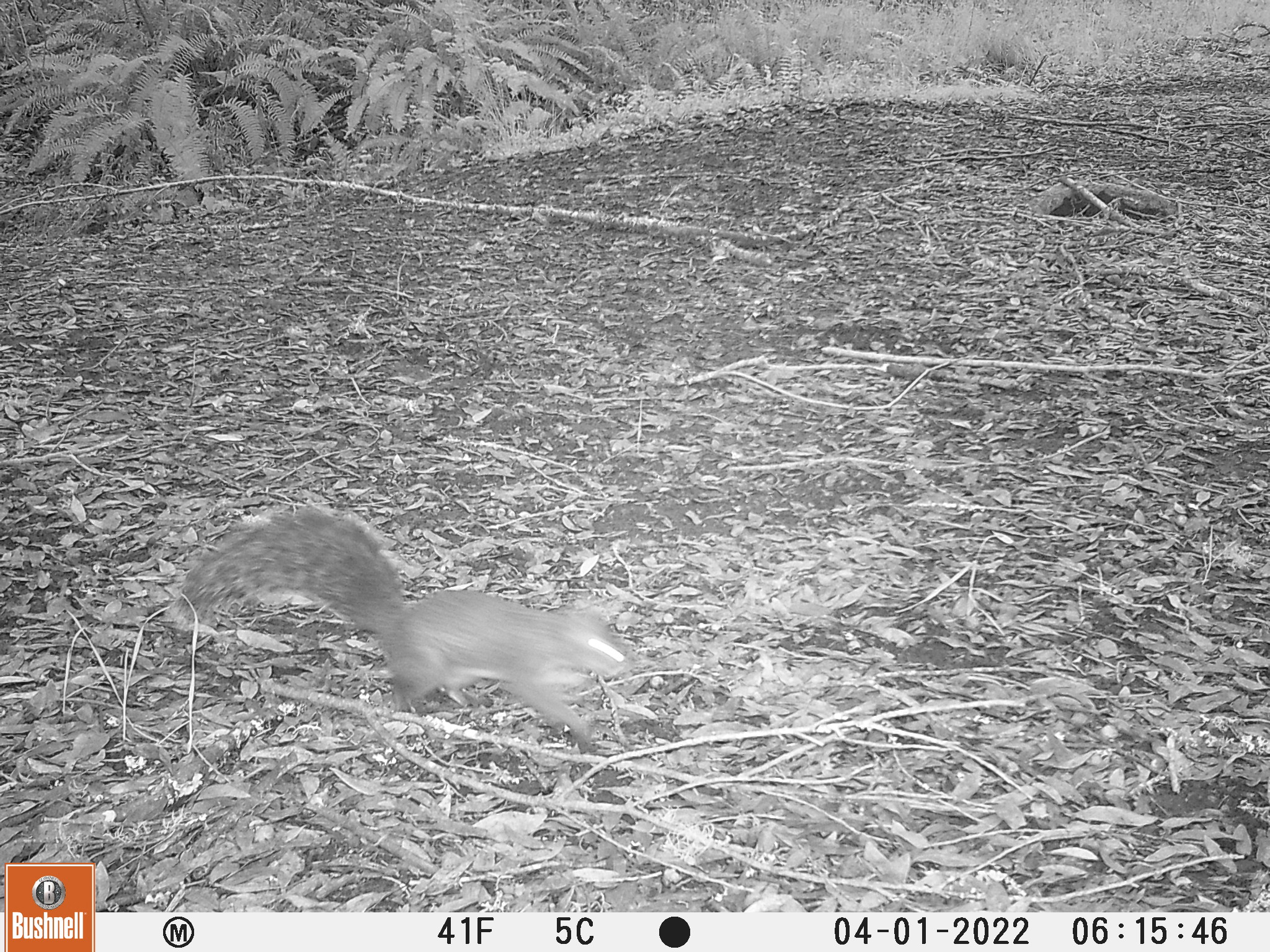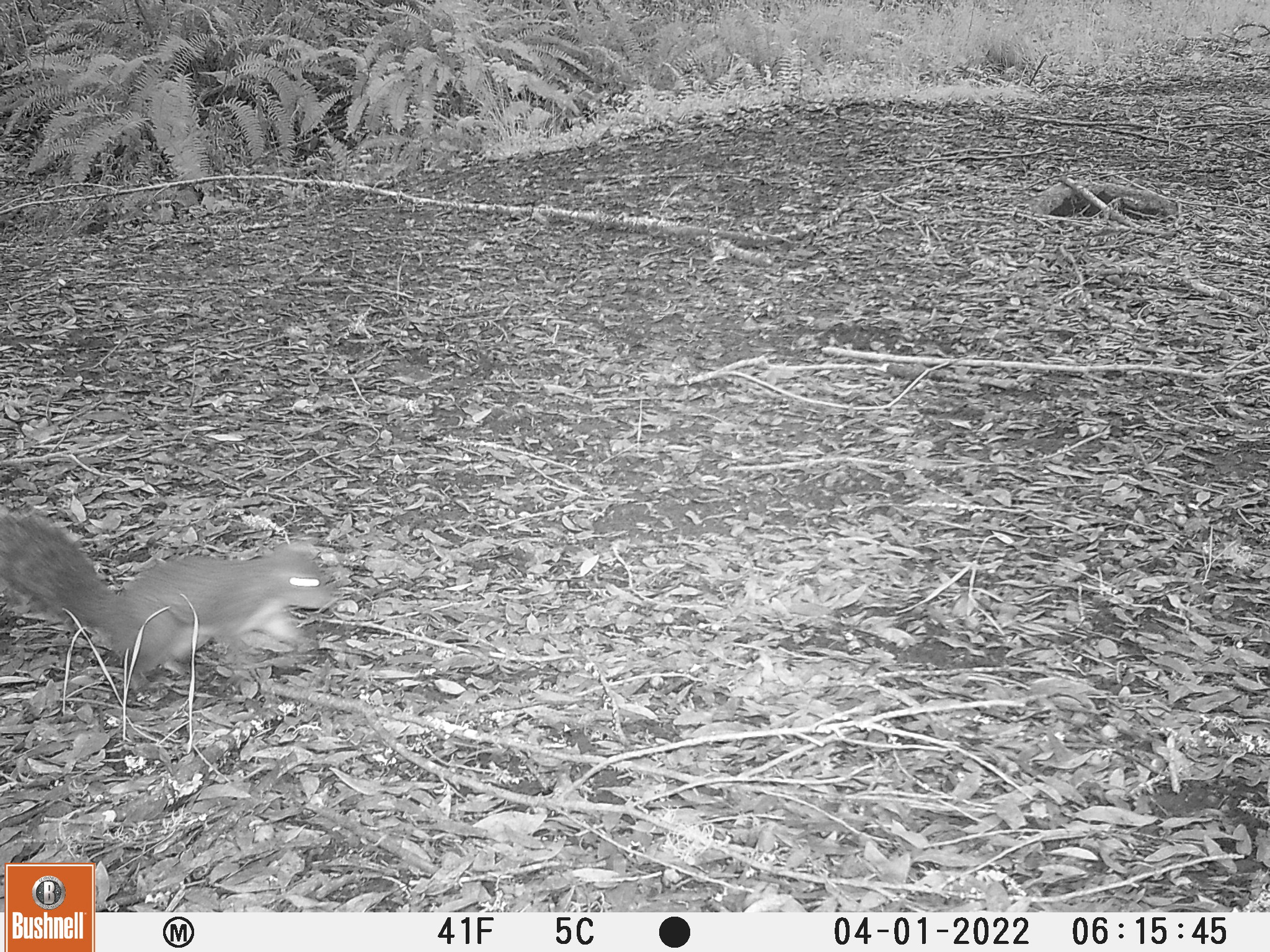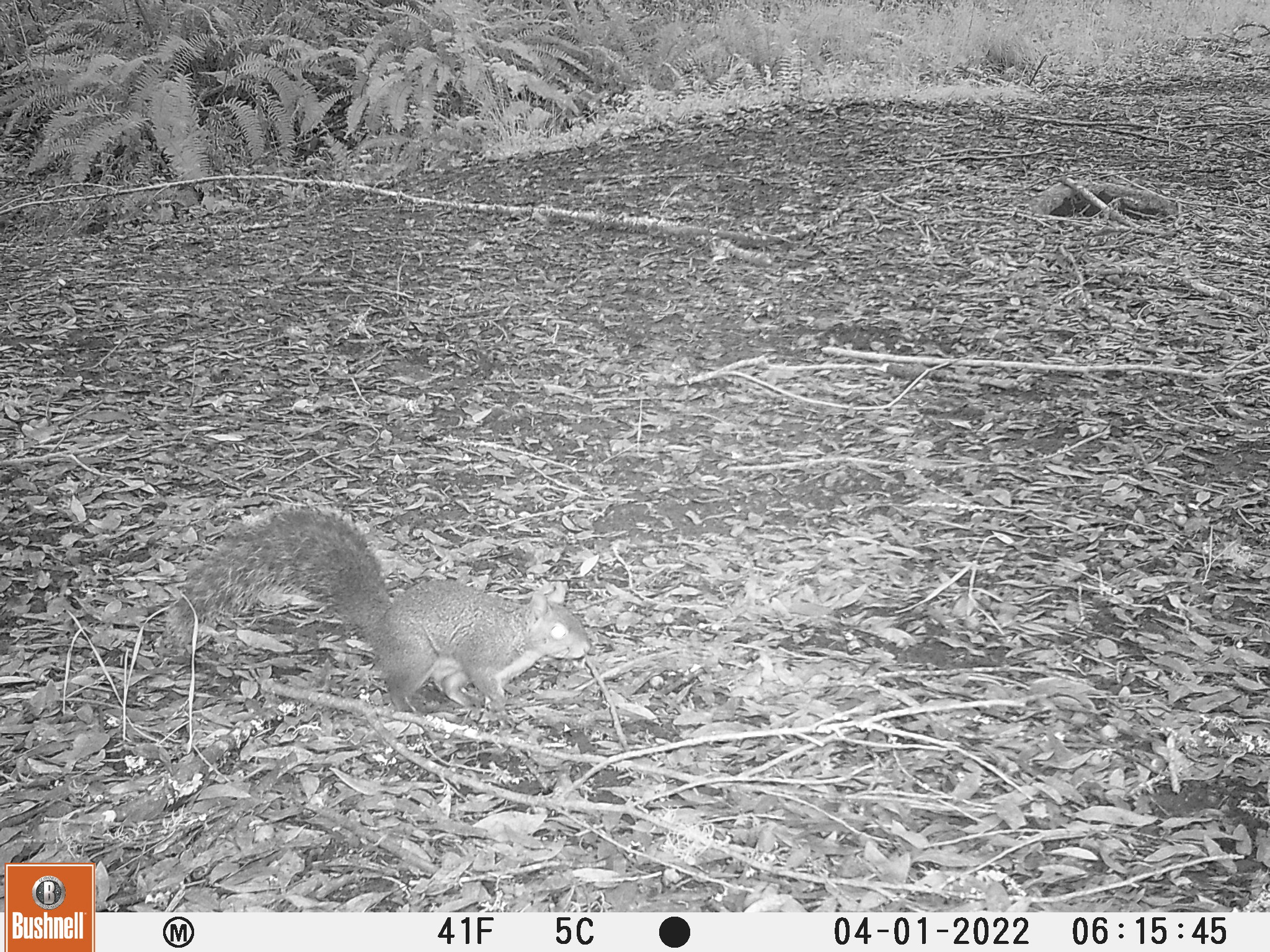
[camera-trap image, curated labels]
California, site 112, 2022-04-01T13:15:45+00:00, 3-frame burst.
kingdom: Animalia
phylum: Chordata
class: Mammalia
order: Rodentia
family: Sciuridae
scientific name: Sciuridae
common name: squirrel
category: unknown squirrel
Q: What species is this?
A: Unknown squirrel (squirrel) (Sciuridae).